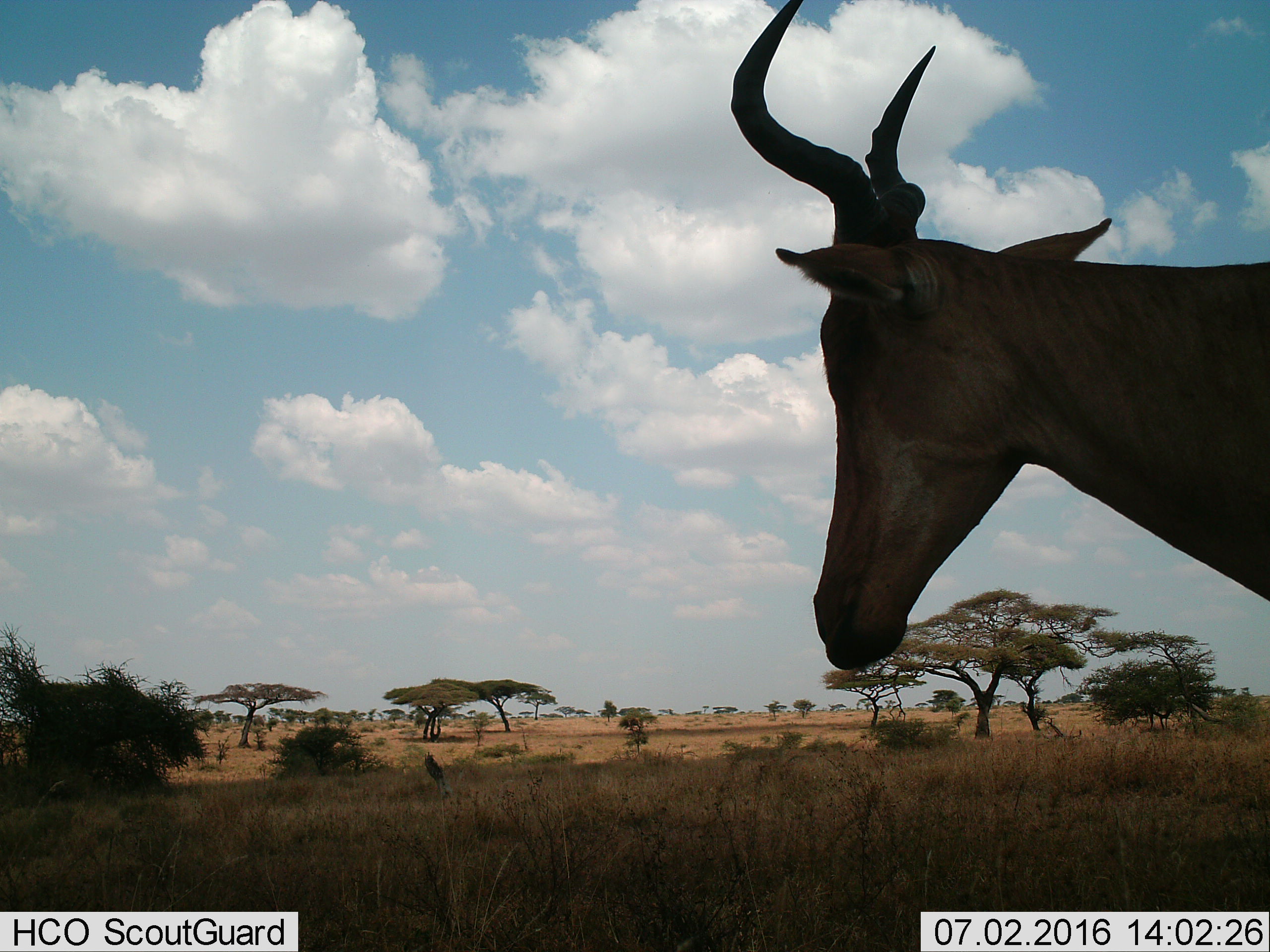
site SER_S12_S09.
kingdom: Animalia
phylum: Chordata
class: Mammalia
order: Artiodactyla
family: Bovidae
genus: Alcelaphus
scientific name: Alcelaphus buselaphus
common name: hartebeest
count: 1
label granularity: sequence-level